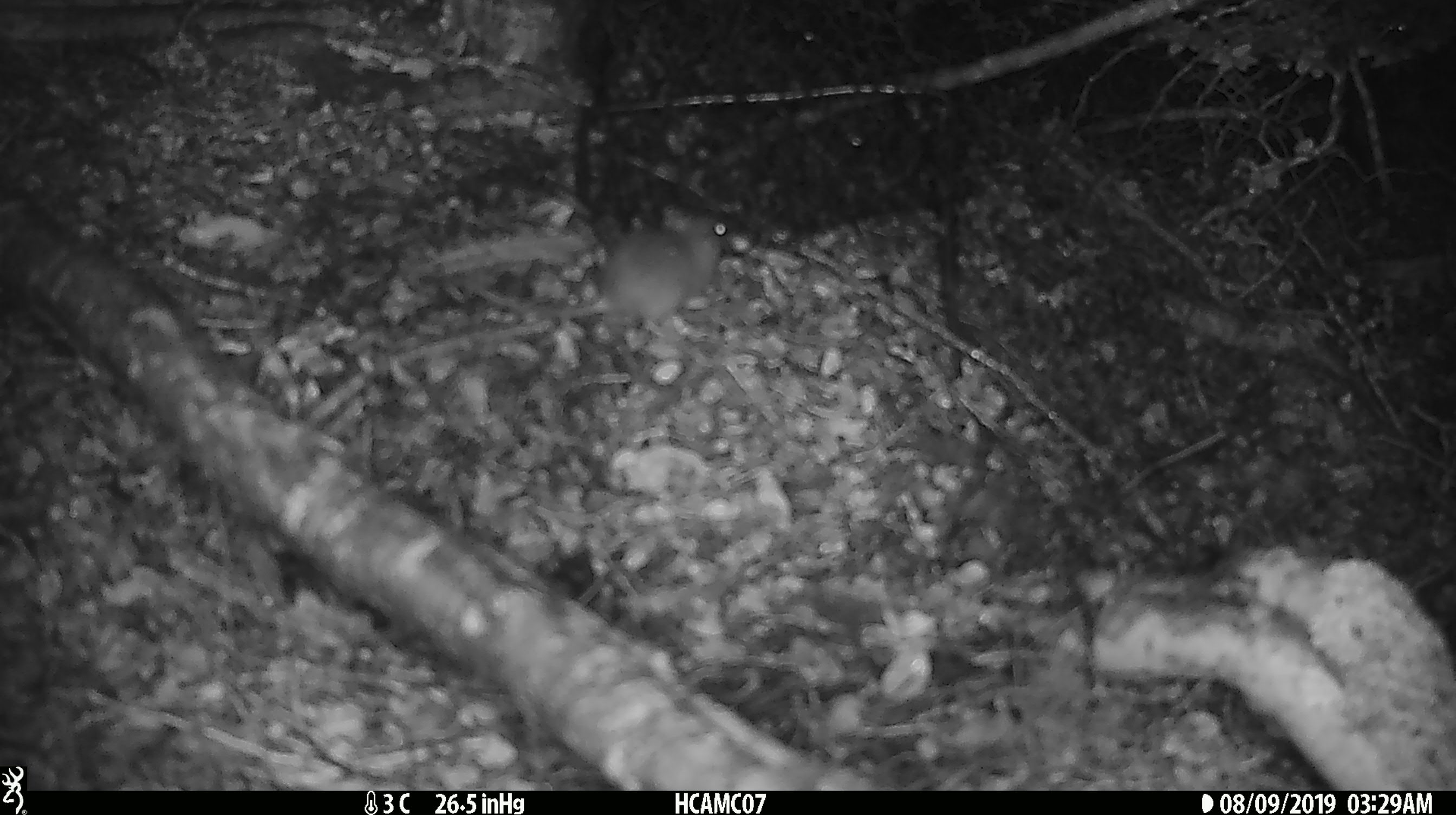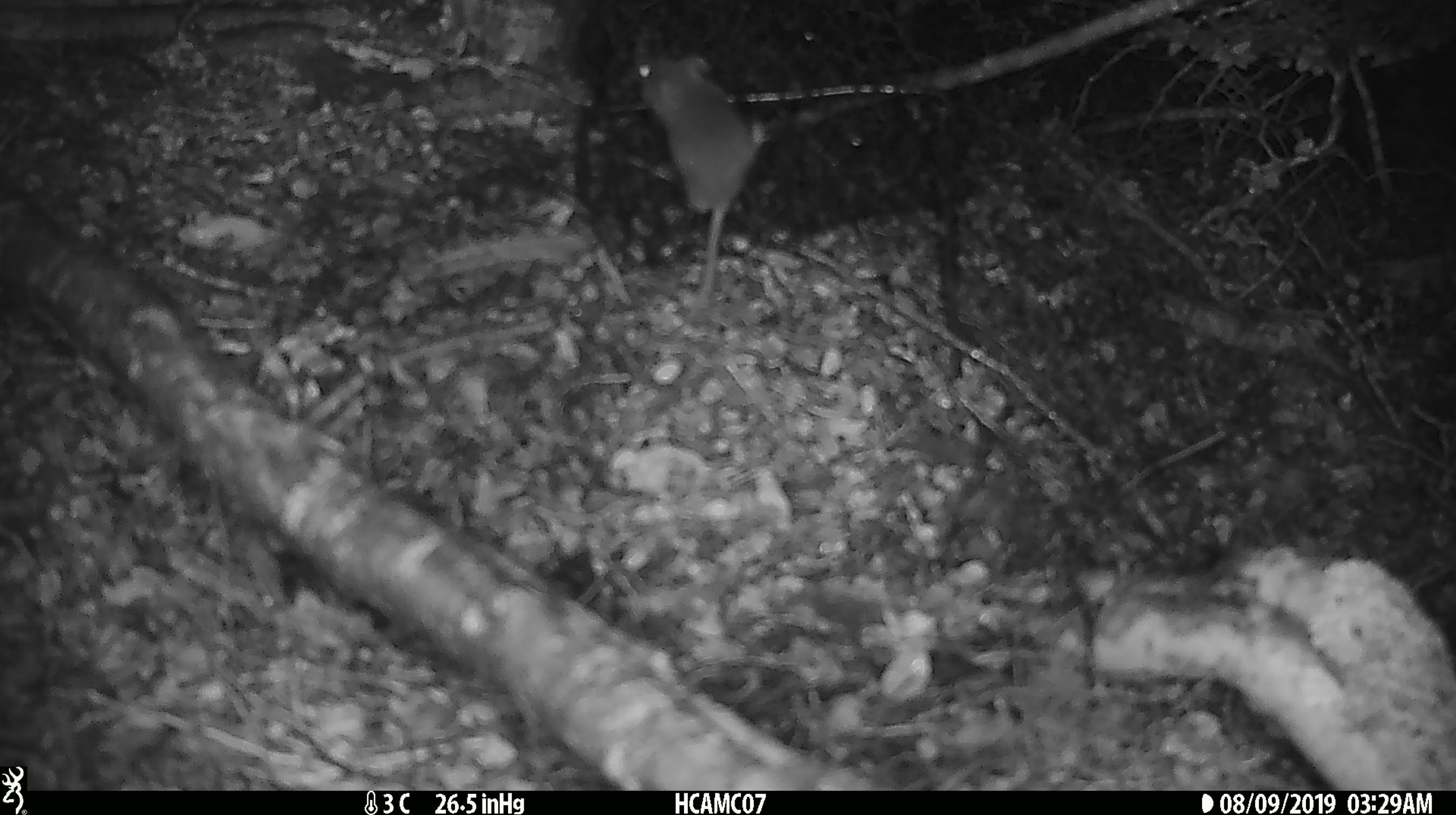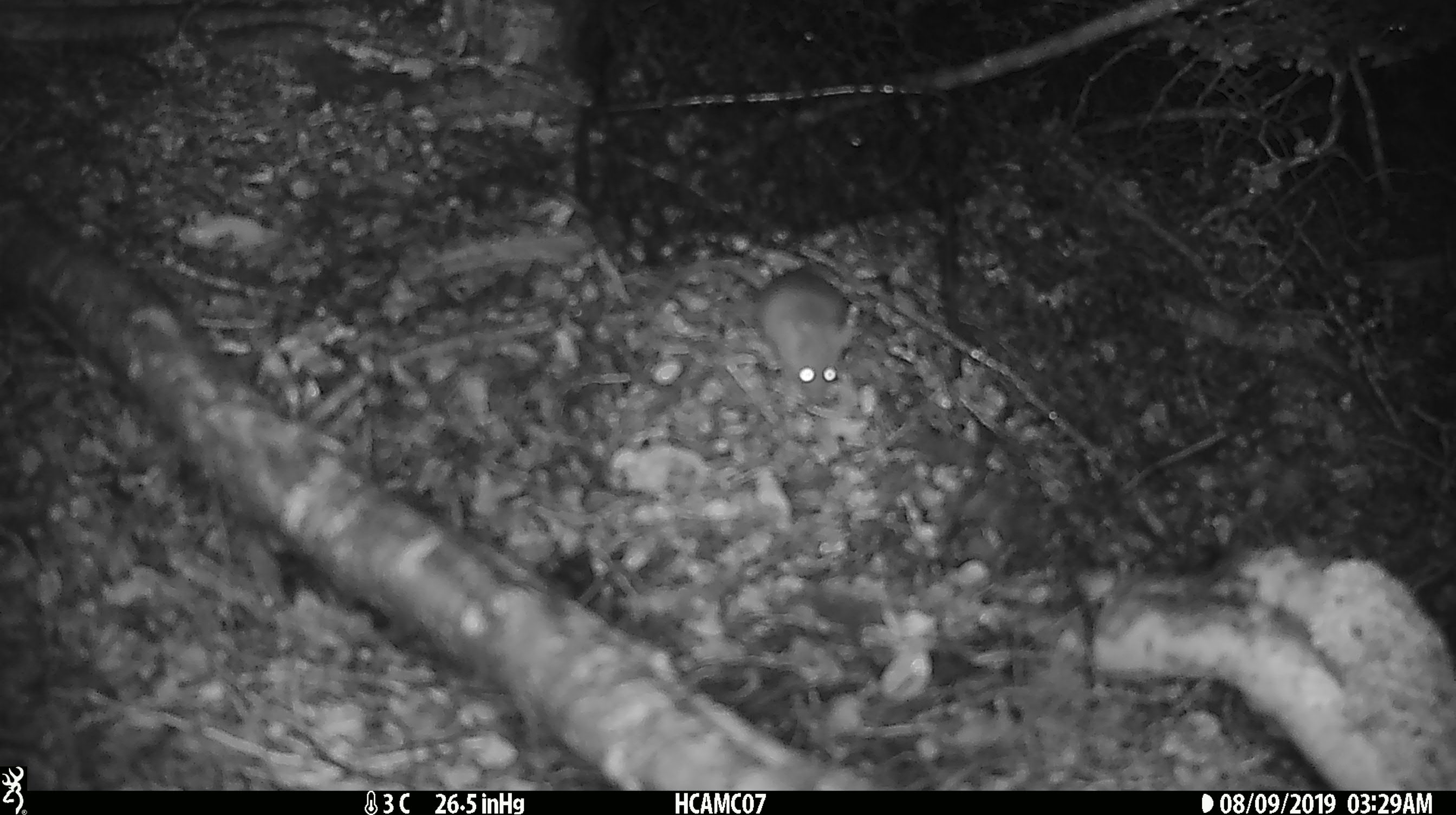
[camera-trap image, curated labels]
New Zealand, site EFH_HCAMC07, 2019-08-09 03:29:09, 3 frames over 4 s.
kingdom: Animalia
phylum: Chordata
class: Mammalia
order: Rodentia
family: Muridae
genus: Mus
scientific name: Mus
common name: mouse